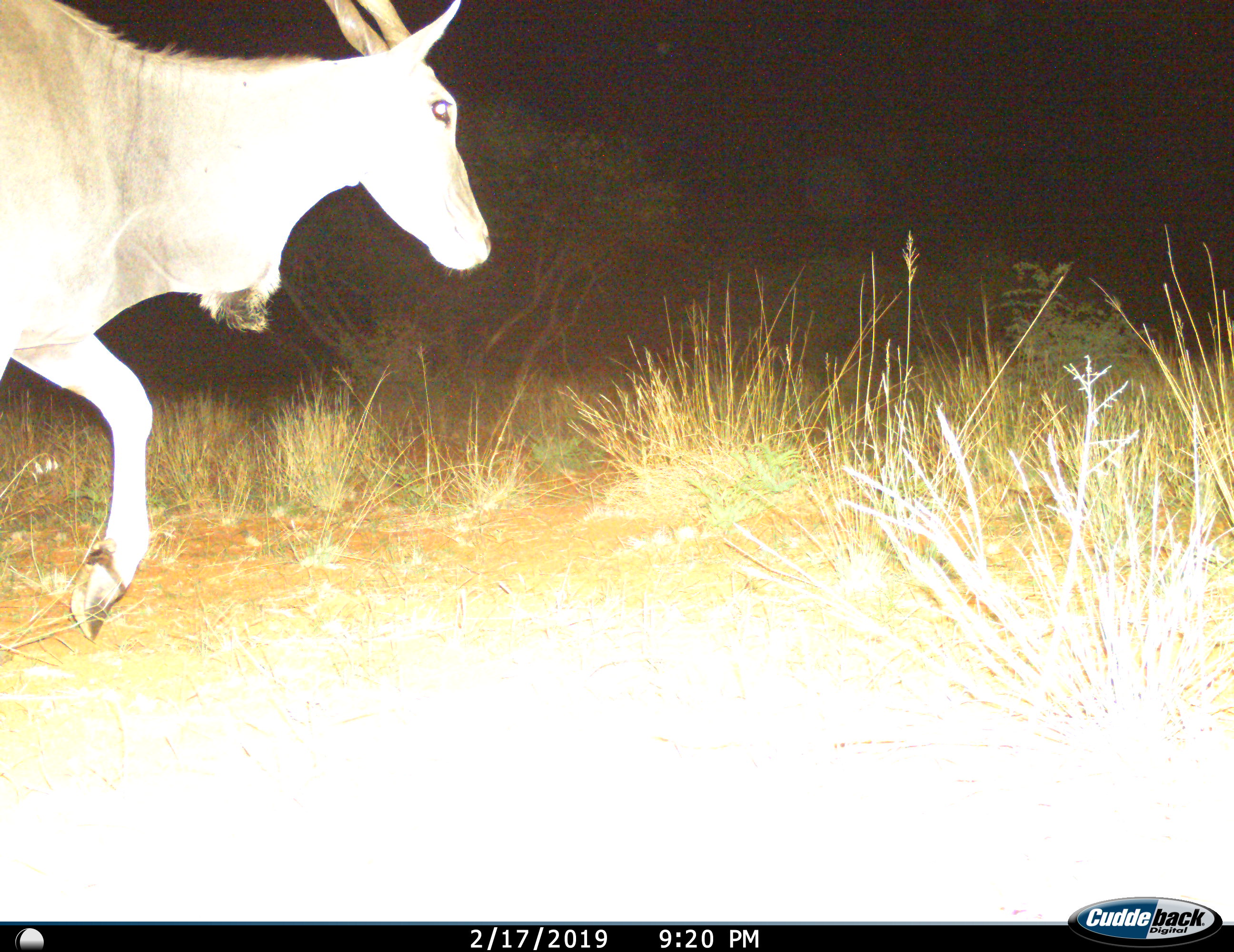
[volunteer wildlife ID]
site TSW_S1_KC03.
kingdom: Animalia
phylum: Chordata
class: Mammalia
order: Artiodactyla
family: Bovidae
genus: Tragelaphus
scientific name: Tragelaphus oryx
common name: eland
Eland (Tragelaphus oryx), count 1. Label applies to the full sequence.